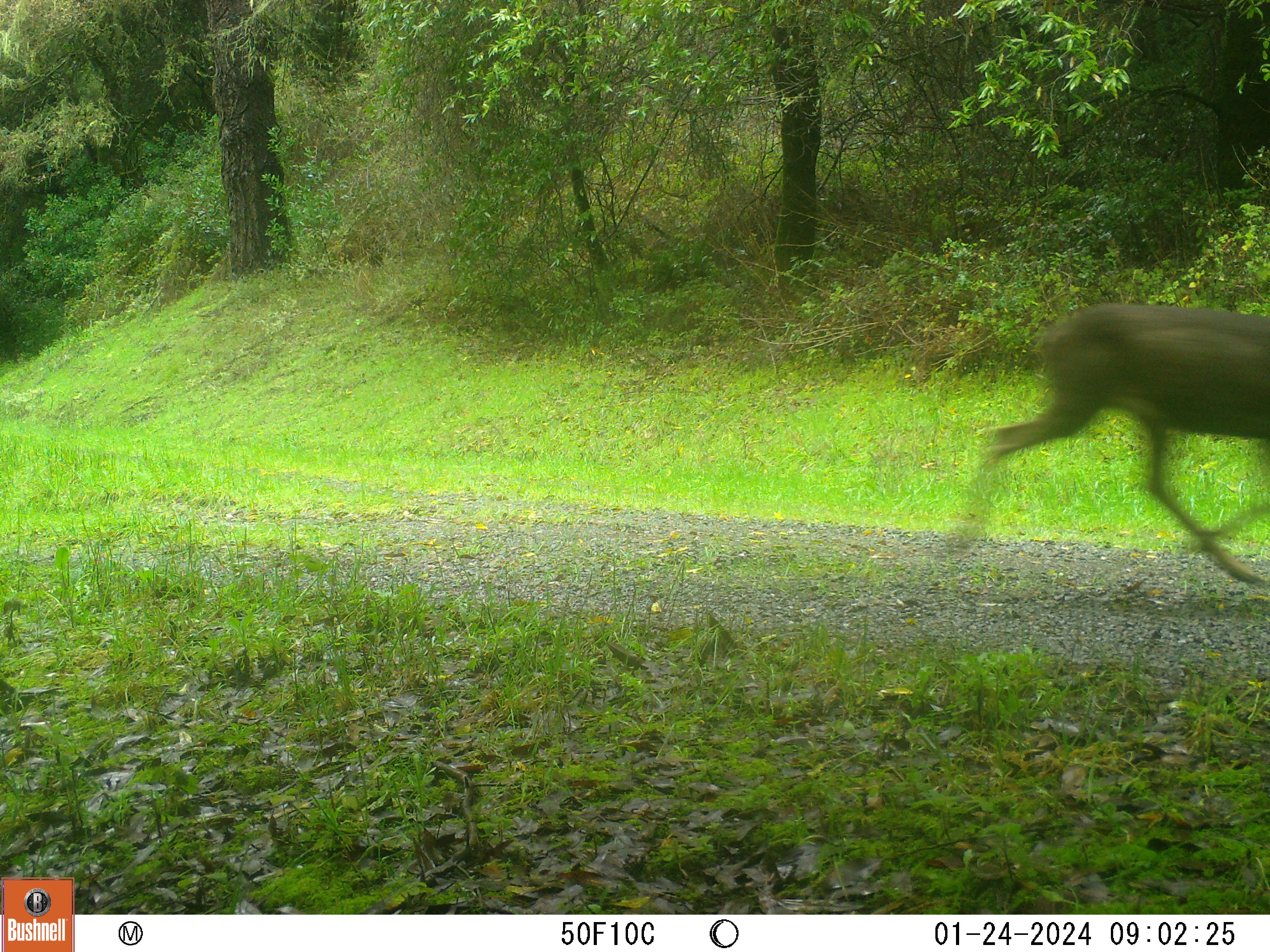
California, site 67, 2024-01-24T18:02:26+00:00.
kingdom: Animalia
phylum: Chordata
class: Mammalia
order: Artiodactyla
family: Cervidae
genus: Odocoileus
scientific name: Odocoileus hemionus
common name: mule deer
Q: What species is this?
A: Mule deer (Odocoileus hemionus).